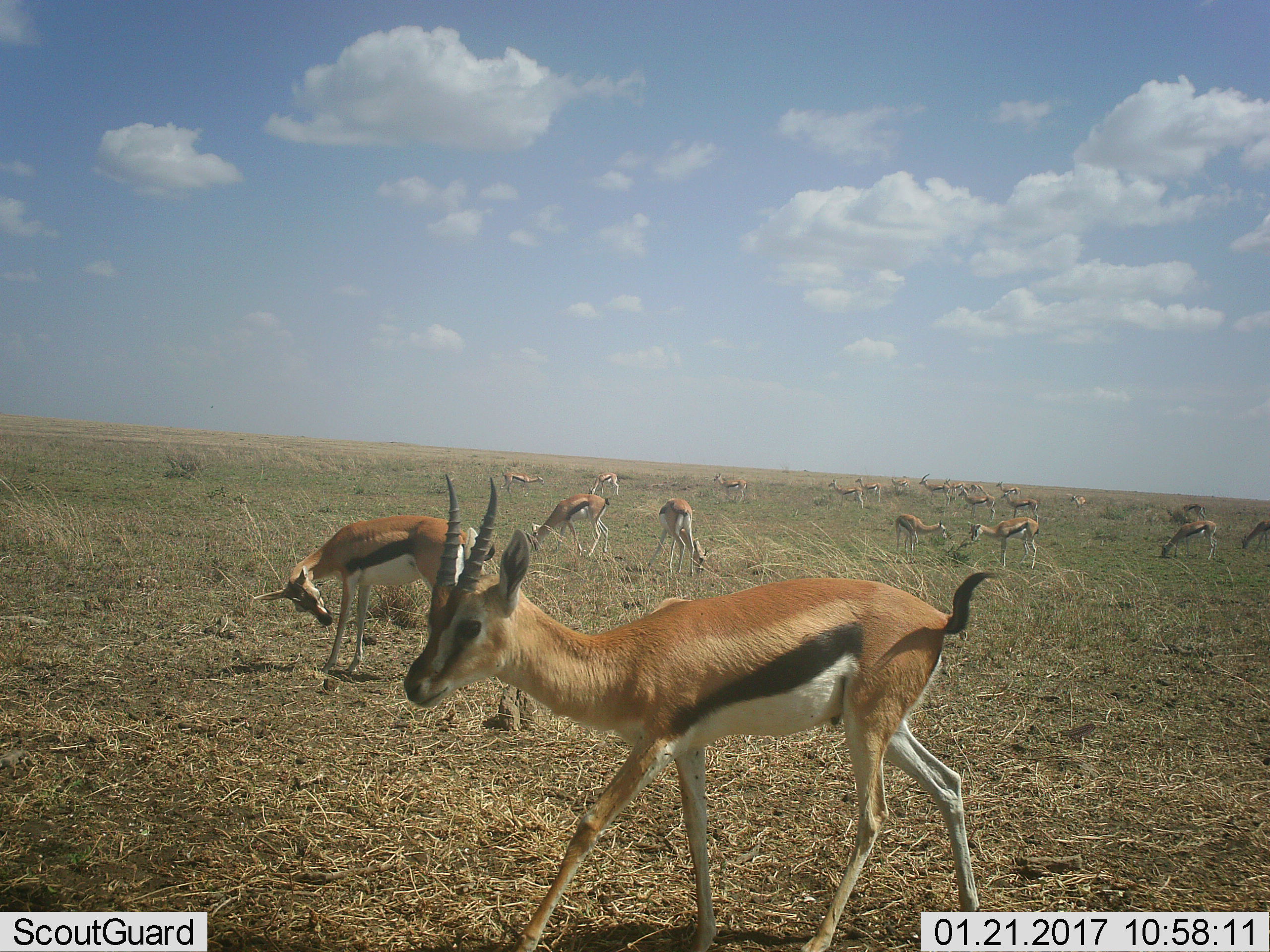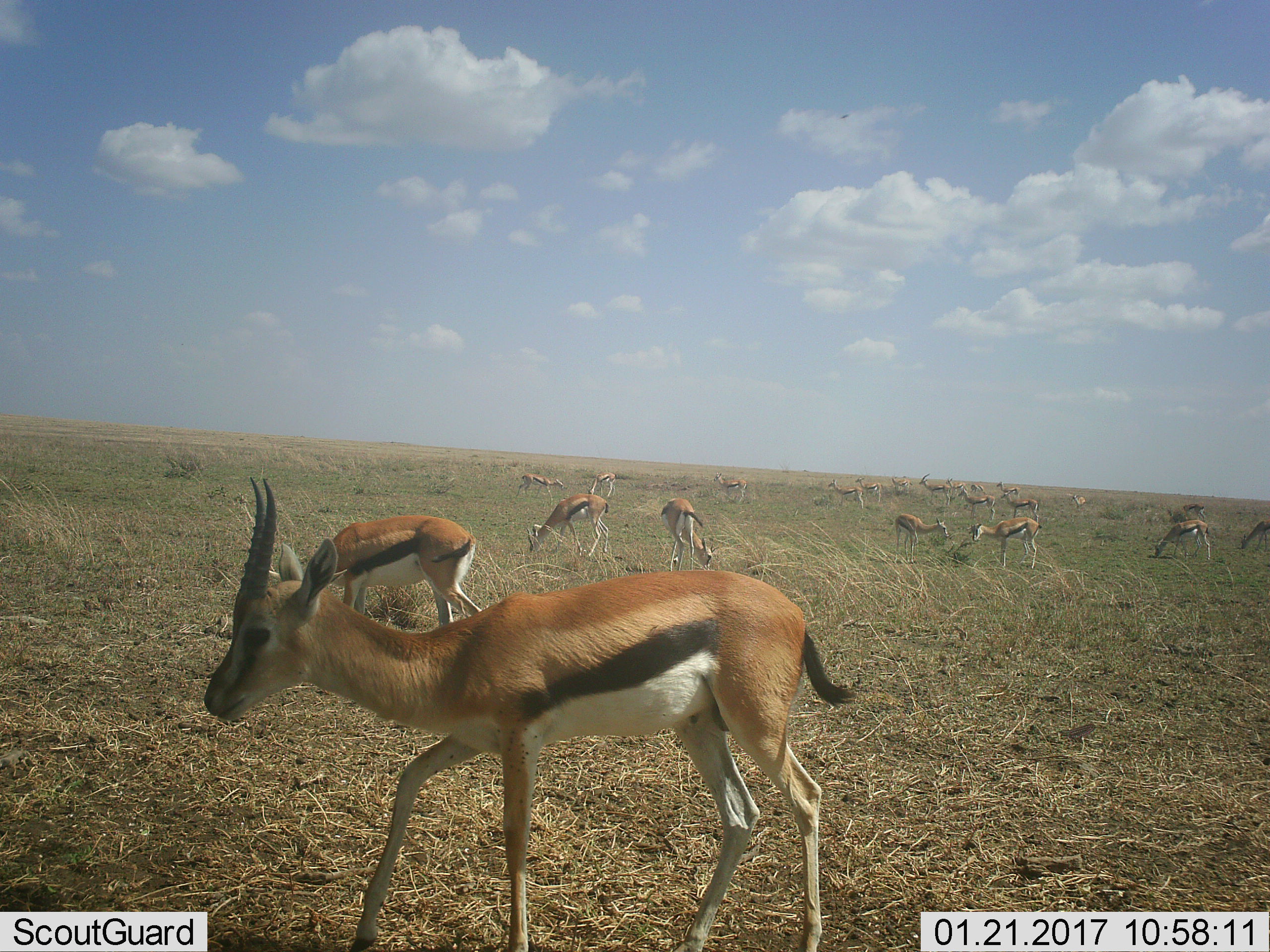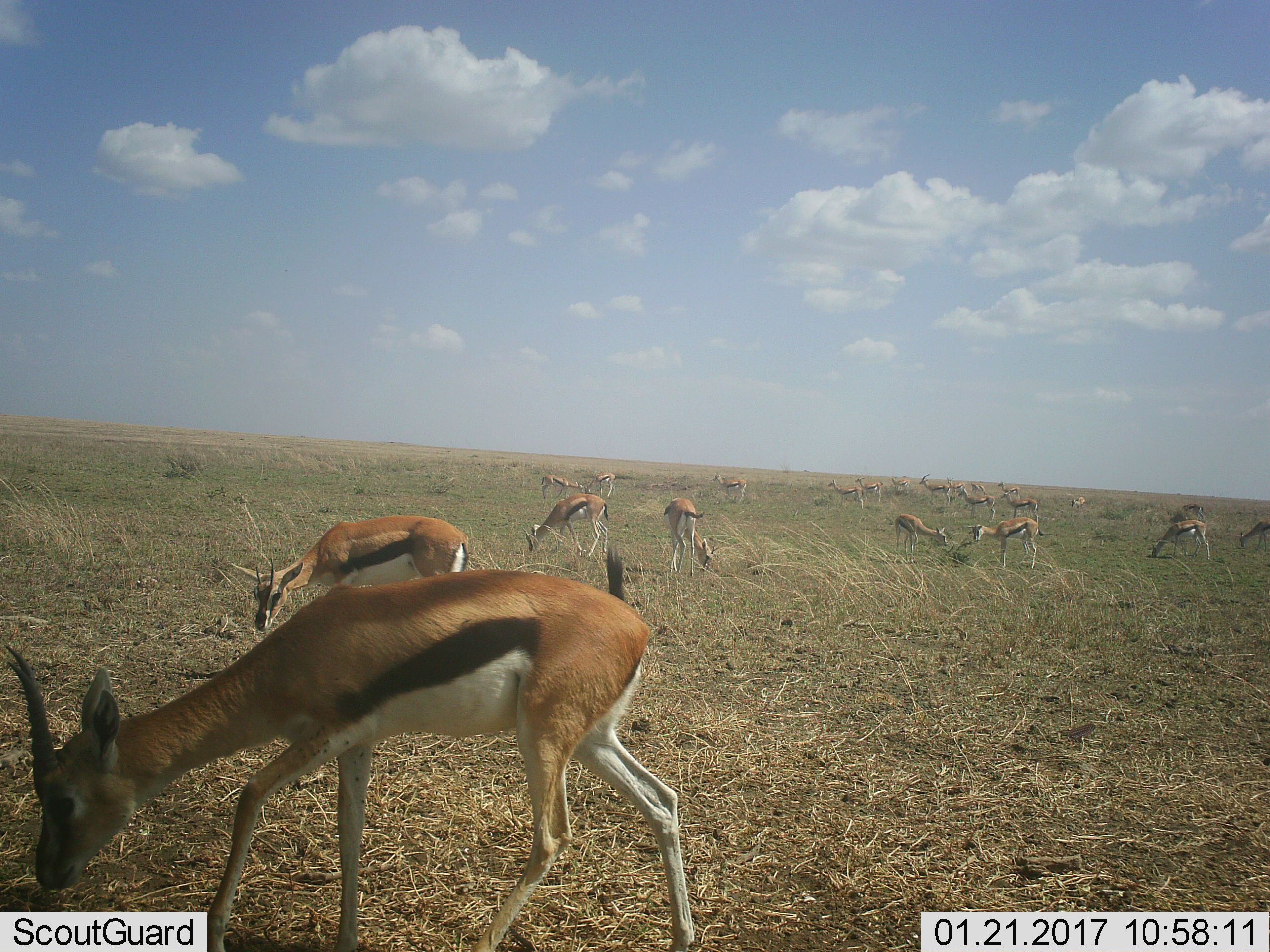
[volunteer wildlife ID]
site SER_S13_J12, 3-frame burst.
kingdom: Animalia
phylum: Chordata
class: Mammalia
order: Artiodactyla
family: Bovidae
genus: Eudorcas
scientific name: Eudorcas thomsonii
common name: thomson's gazelle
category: gazellethomsons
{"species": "gazellethomsons (thomson's gazelle) (Eudorcas thomsonii)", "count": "11-50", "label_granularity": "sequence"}